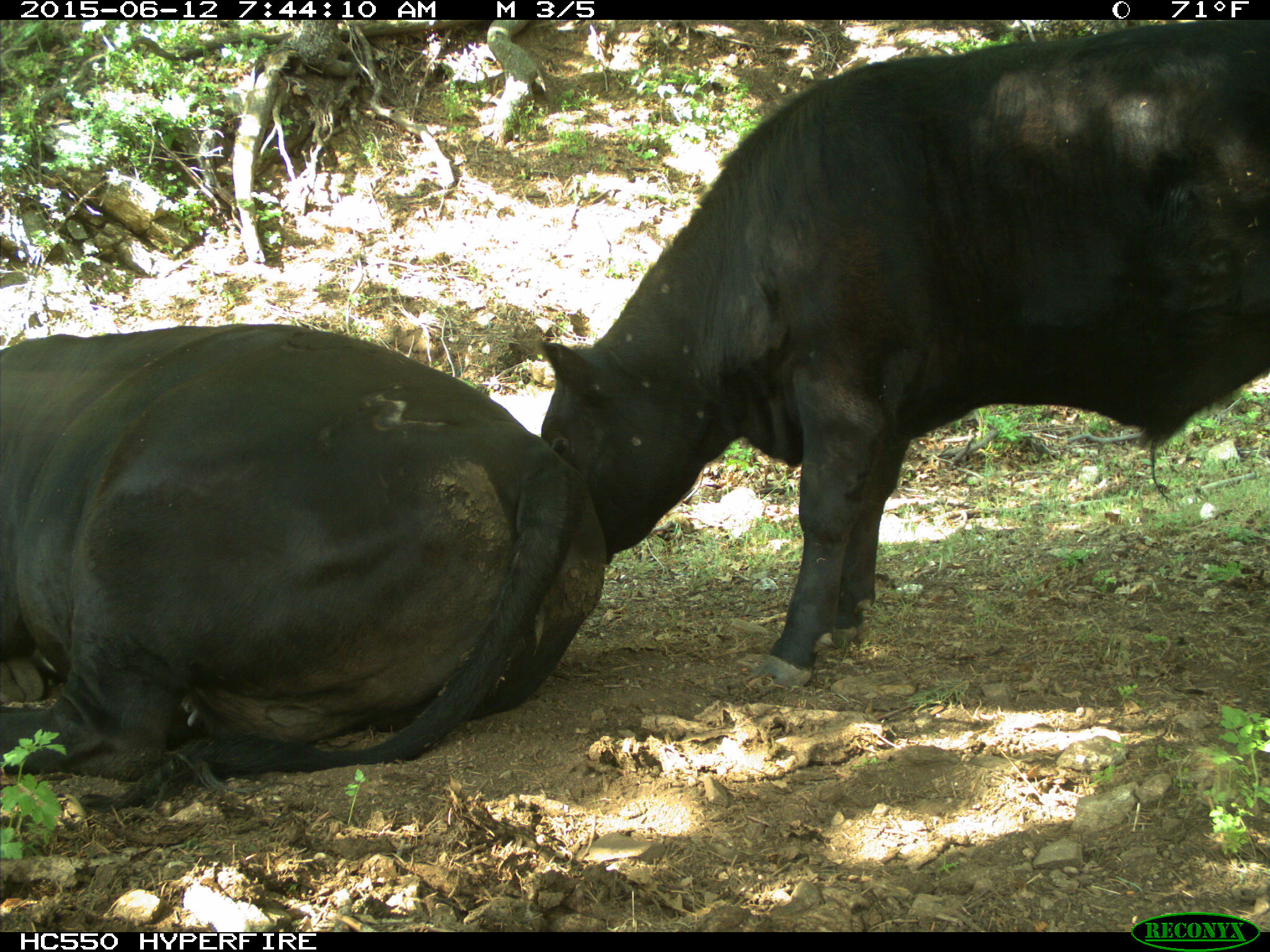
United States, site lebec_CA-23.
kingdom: Animalia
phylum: Chordata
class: Mammalia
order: Artiodactyla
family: Bovidae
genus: Bos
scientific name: Bos taurus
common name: domestic cow